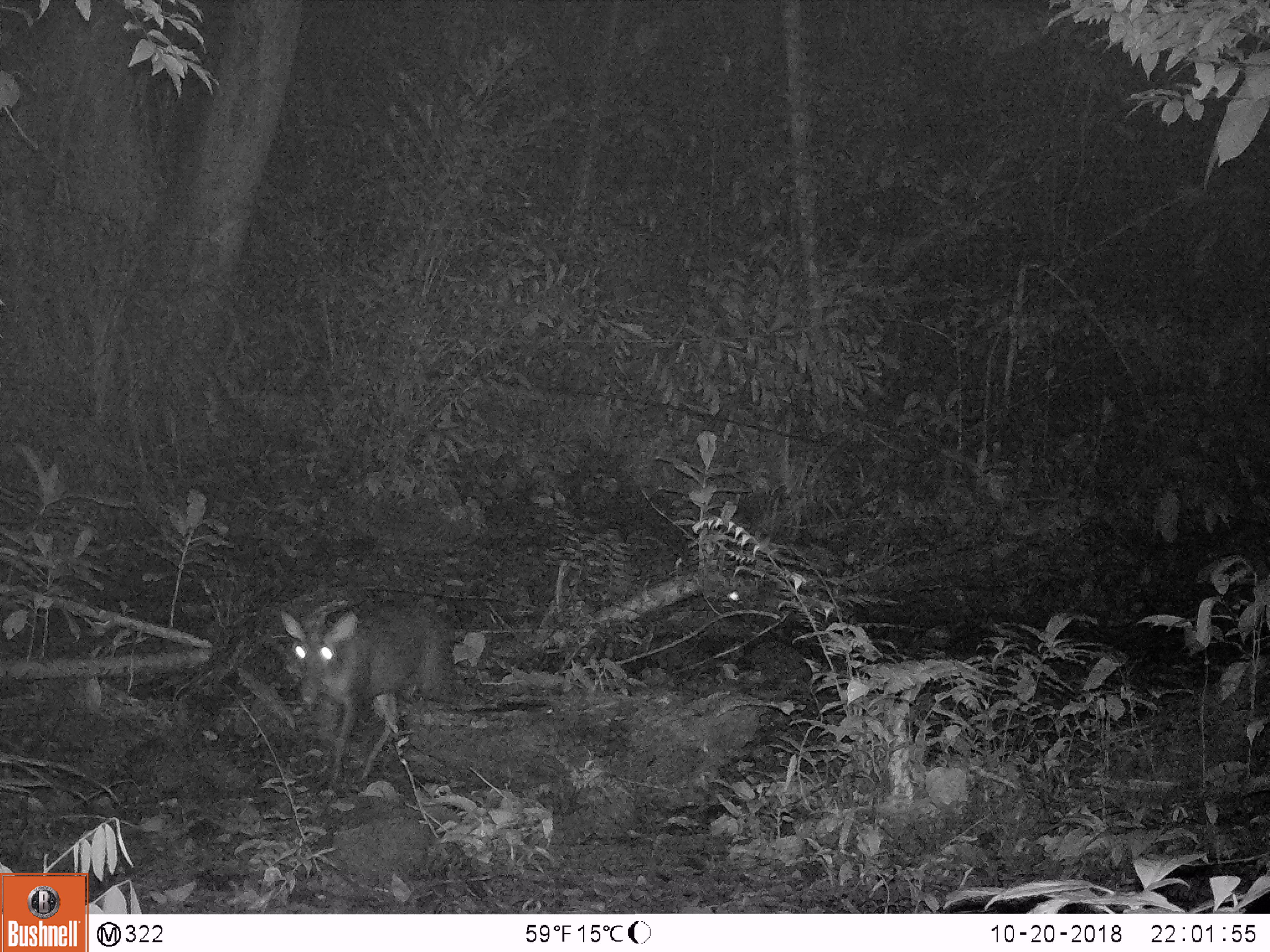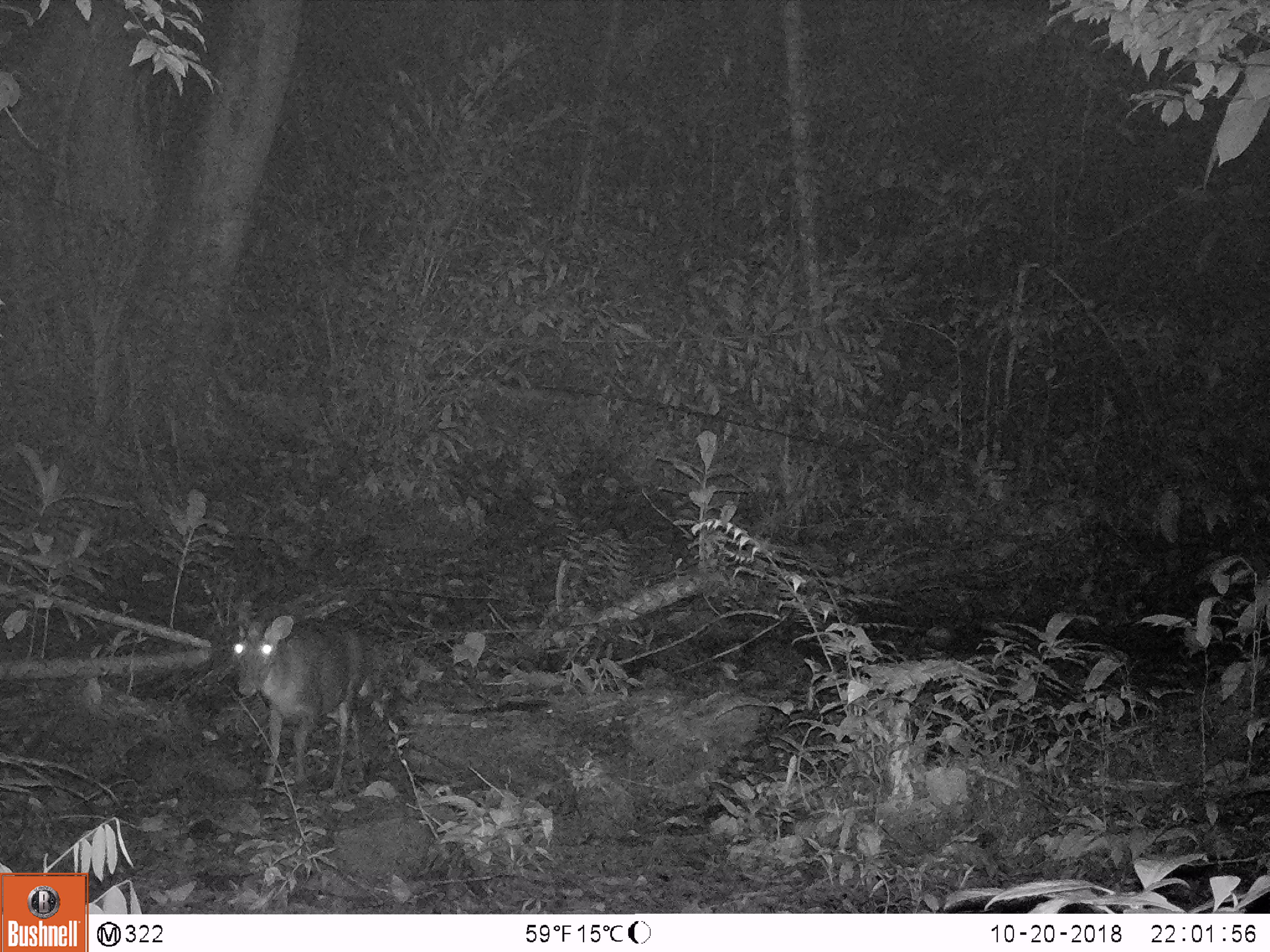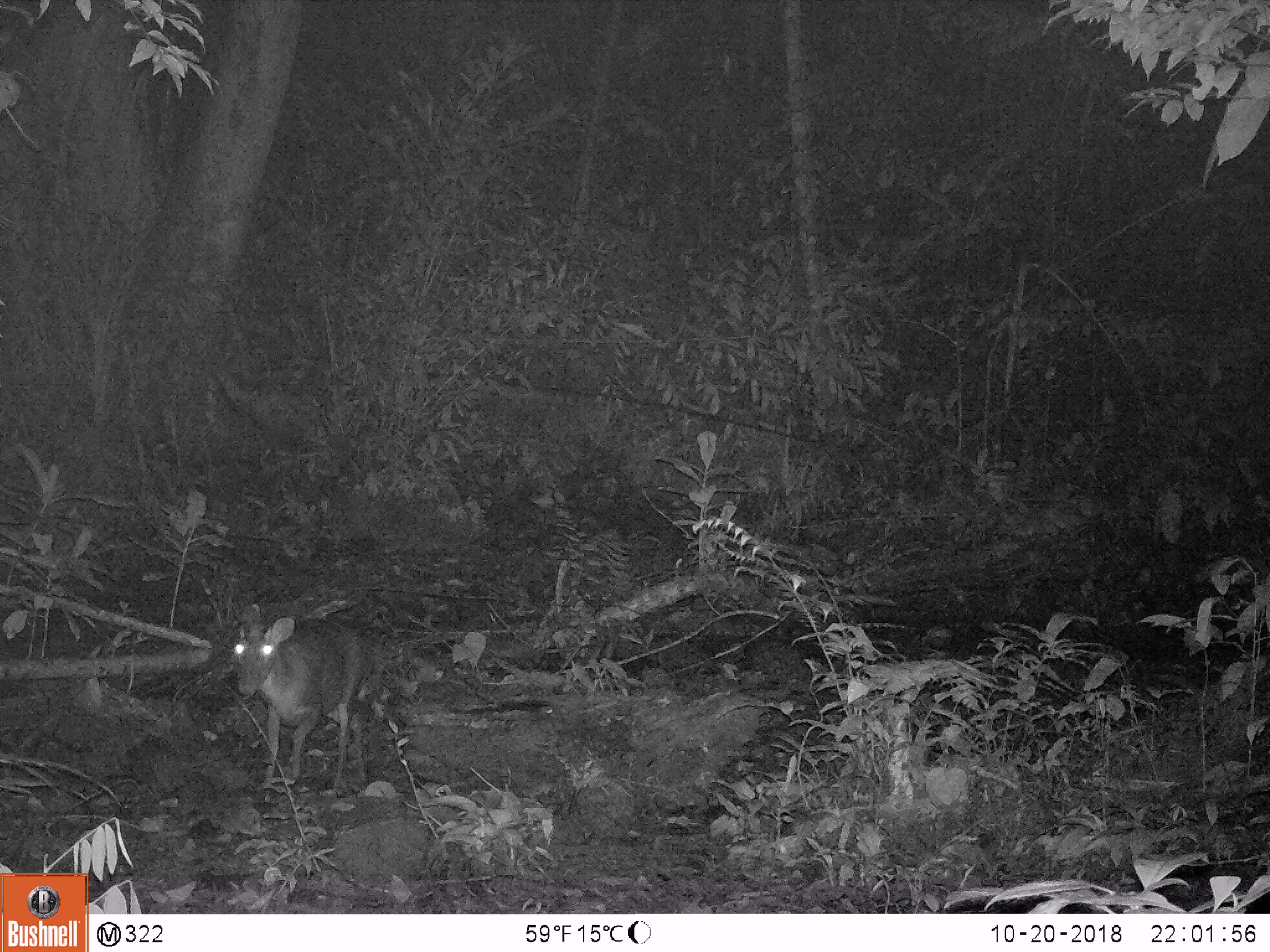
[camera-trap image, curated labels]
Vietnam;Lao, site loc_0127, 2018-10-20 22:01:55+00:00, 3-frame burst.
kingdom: Animalia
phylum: Chordata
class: Mammalia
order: Artiodactyla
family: Cervidae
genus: Muntiacus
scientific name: Muntiacus rooseveltorum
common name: roosevelt's muntjac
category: roosevelts muntjac group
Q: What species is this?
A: Roosevelts muntjac group (roosevelt's muntjac) (Muntiacus rooseveltorum).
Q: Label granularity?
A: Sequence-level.